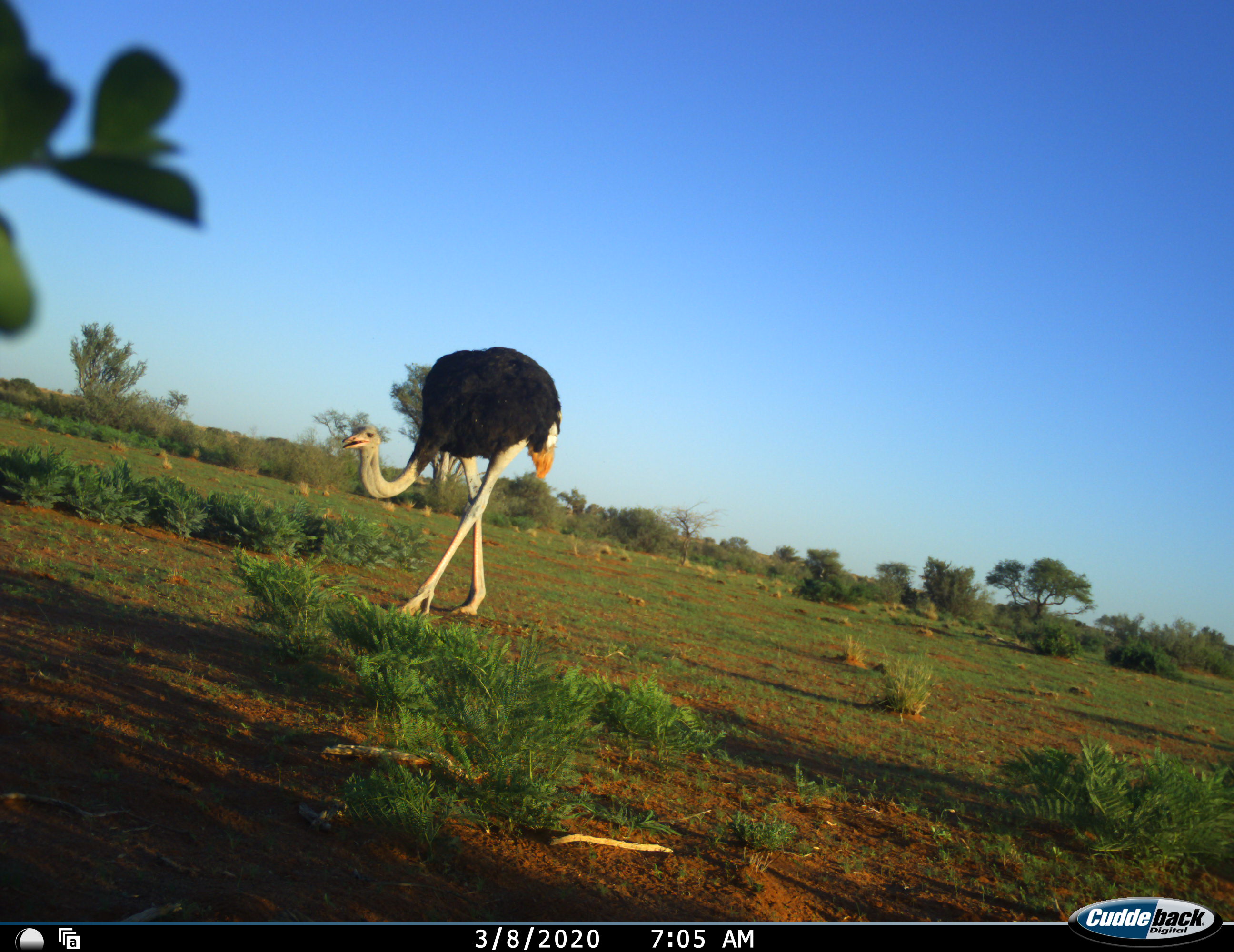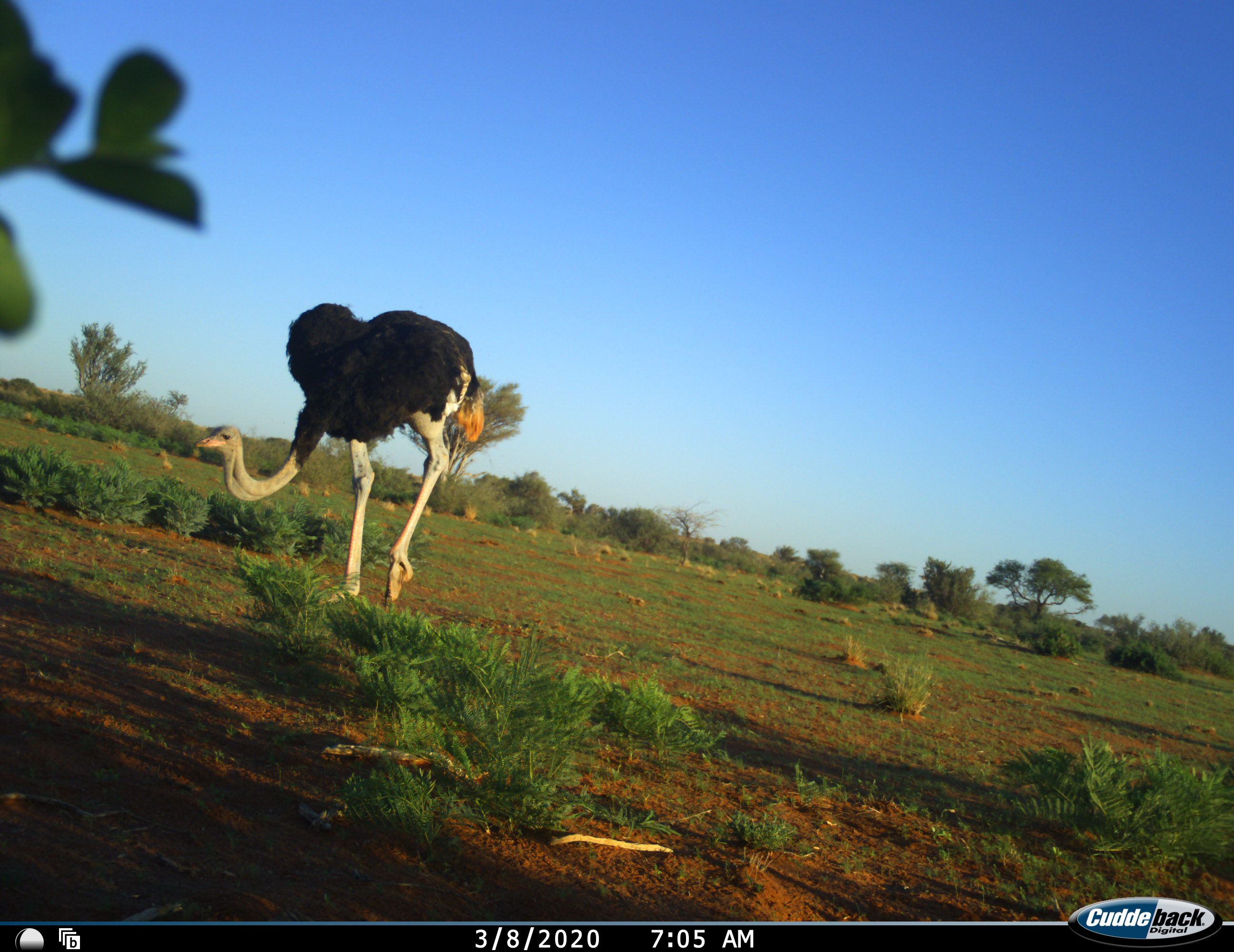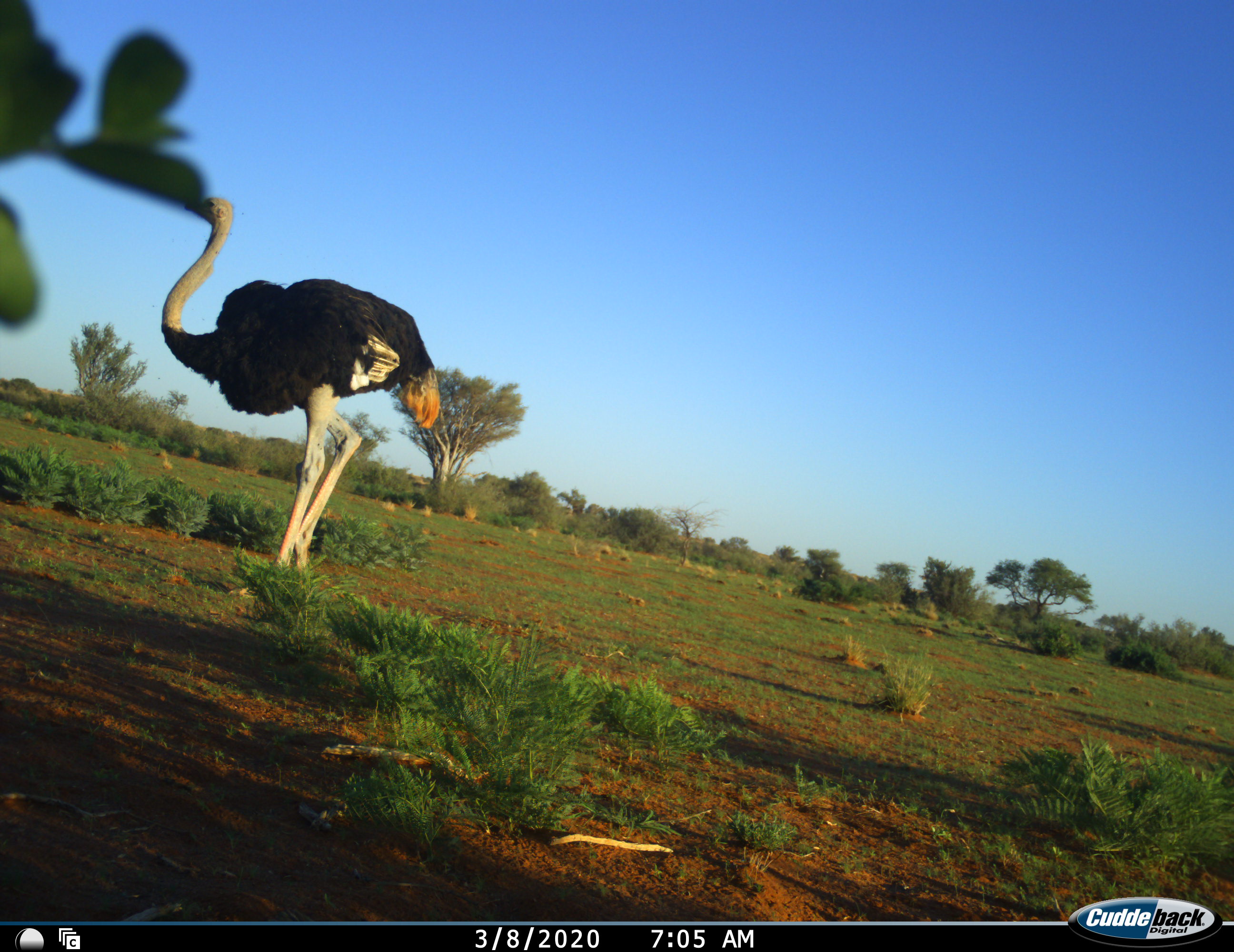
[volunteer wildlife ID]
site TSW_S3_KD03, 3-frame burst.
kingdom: Animalia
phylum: Chordata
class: Aves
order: Struthioniformes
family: Struthionidae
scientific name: Struthionidae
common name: ostrich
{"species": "ostrich (Struthionidae)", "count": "1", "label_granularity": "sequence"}